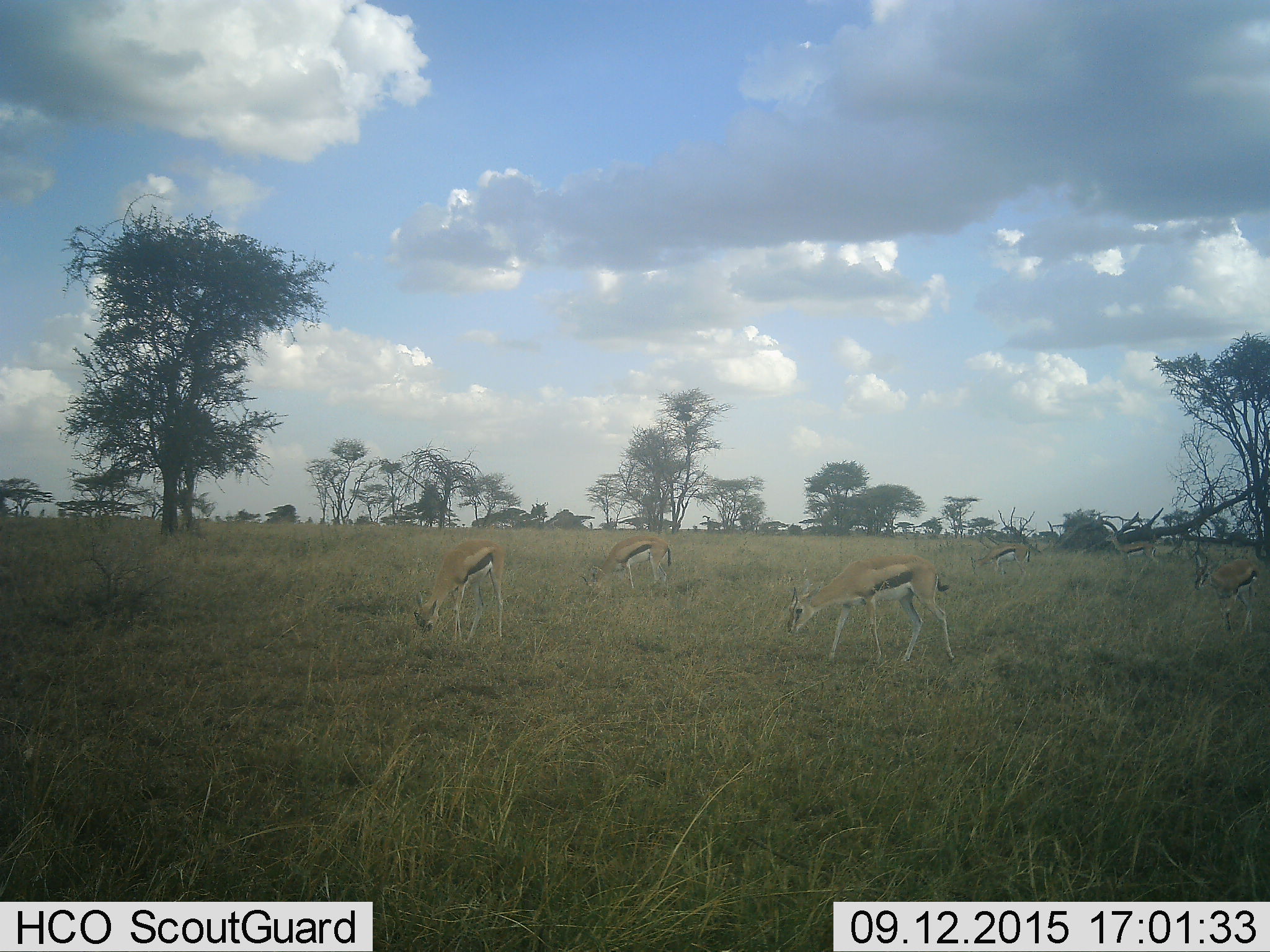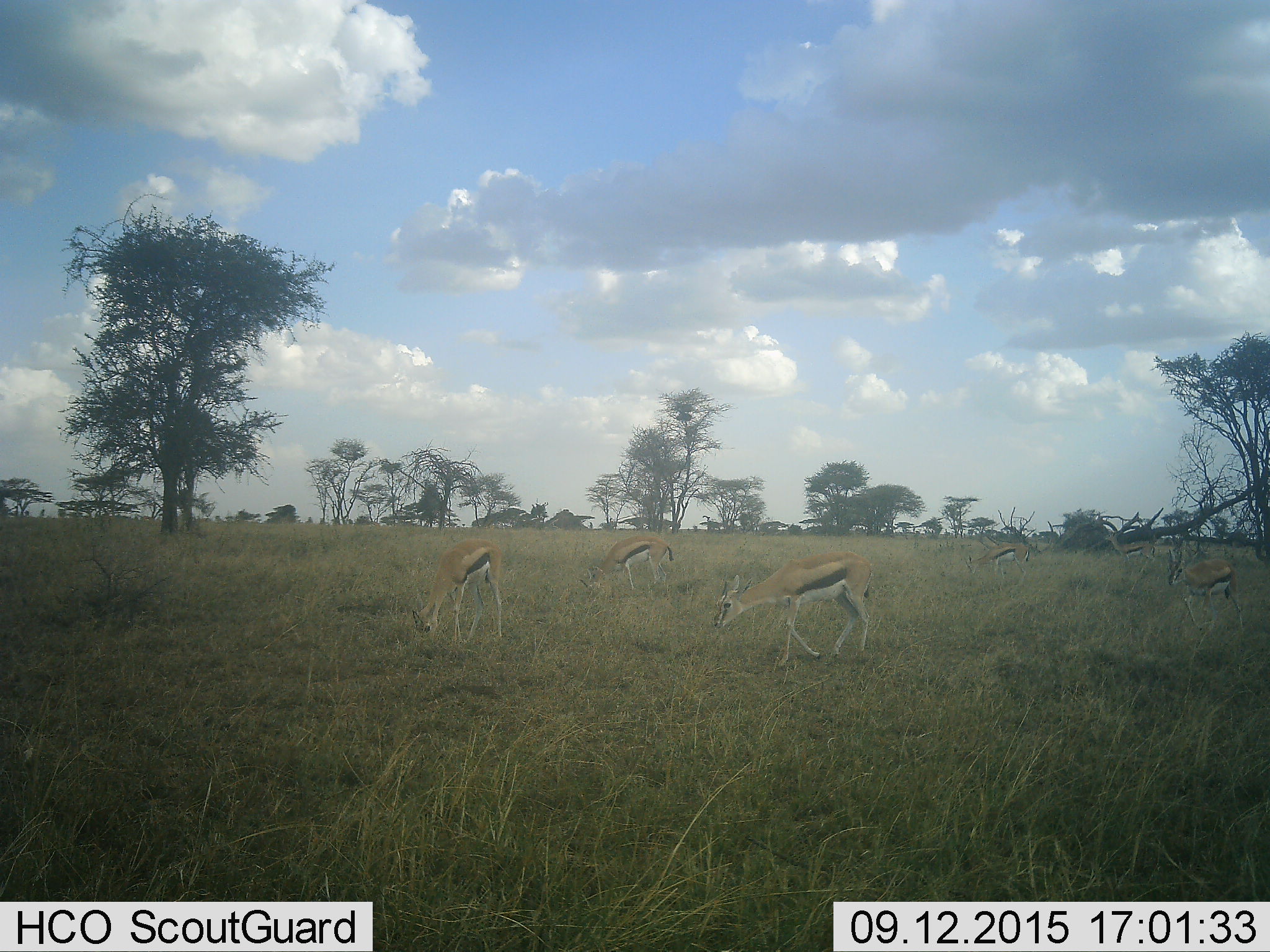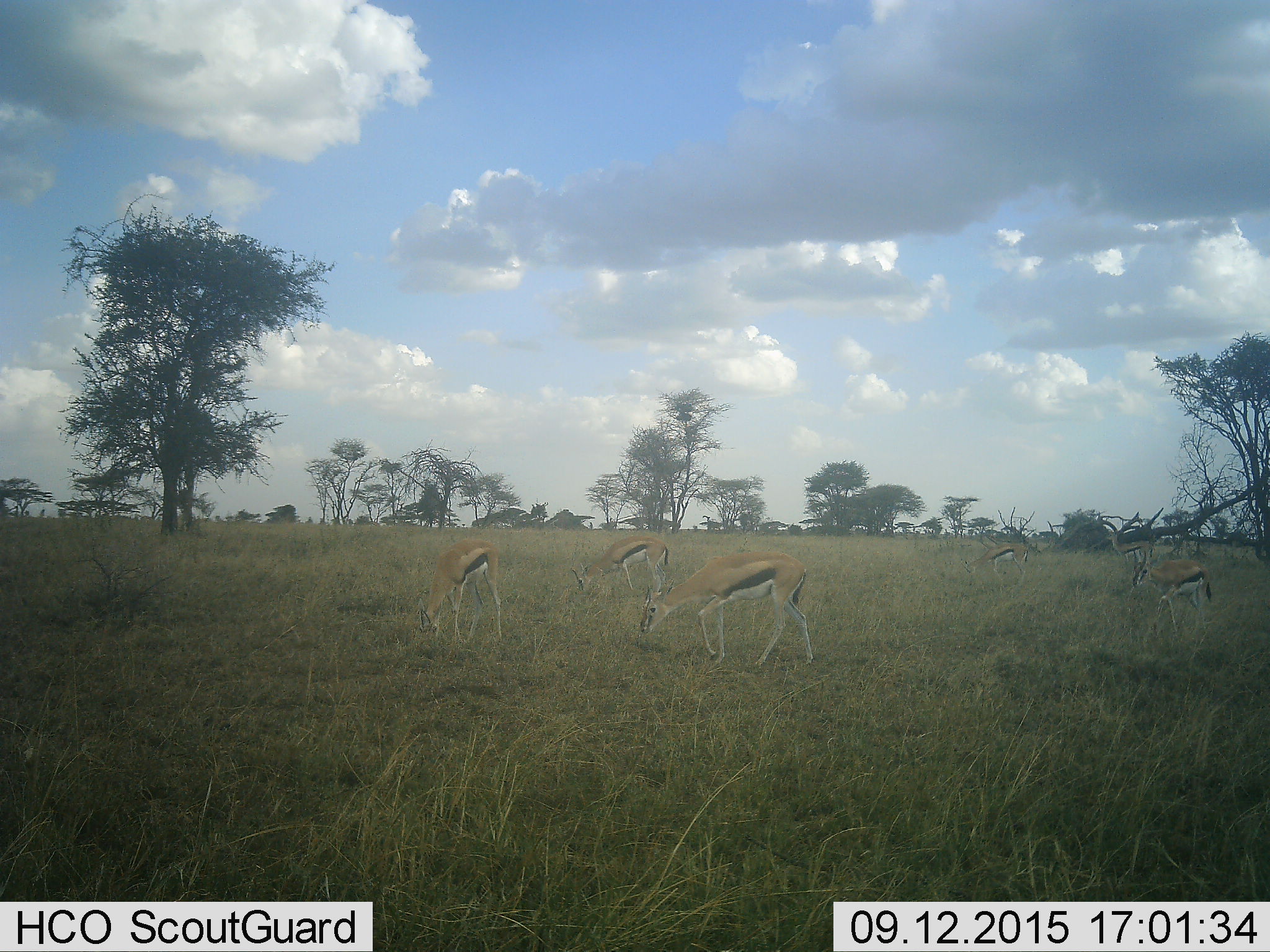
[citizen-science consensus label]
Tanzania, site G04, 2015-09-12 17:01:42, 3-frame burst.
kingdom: Animalia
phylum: Chordata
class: Mammalia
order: Artiodactyla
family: Bovidae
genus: Eudorcas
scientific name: Eudorcas thomsonii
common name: thomson's gazelle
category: gazellethomsons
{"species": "gazellethomsons (thomson's gazelle) (Eudorcas thomsonii)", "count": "6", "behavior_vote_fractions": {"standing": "60%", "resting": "0%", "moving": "80%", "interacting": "0%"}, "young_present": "0%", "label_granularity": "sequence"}